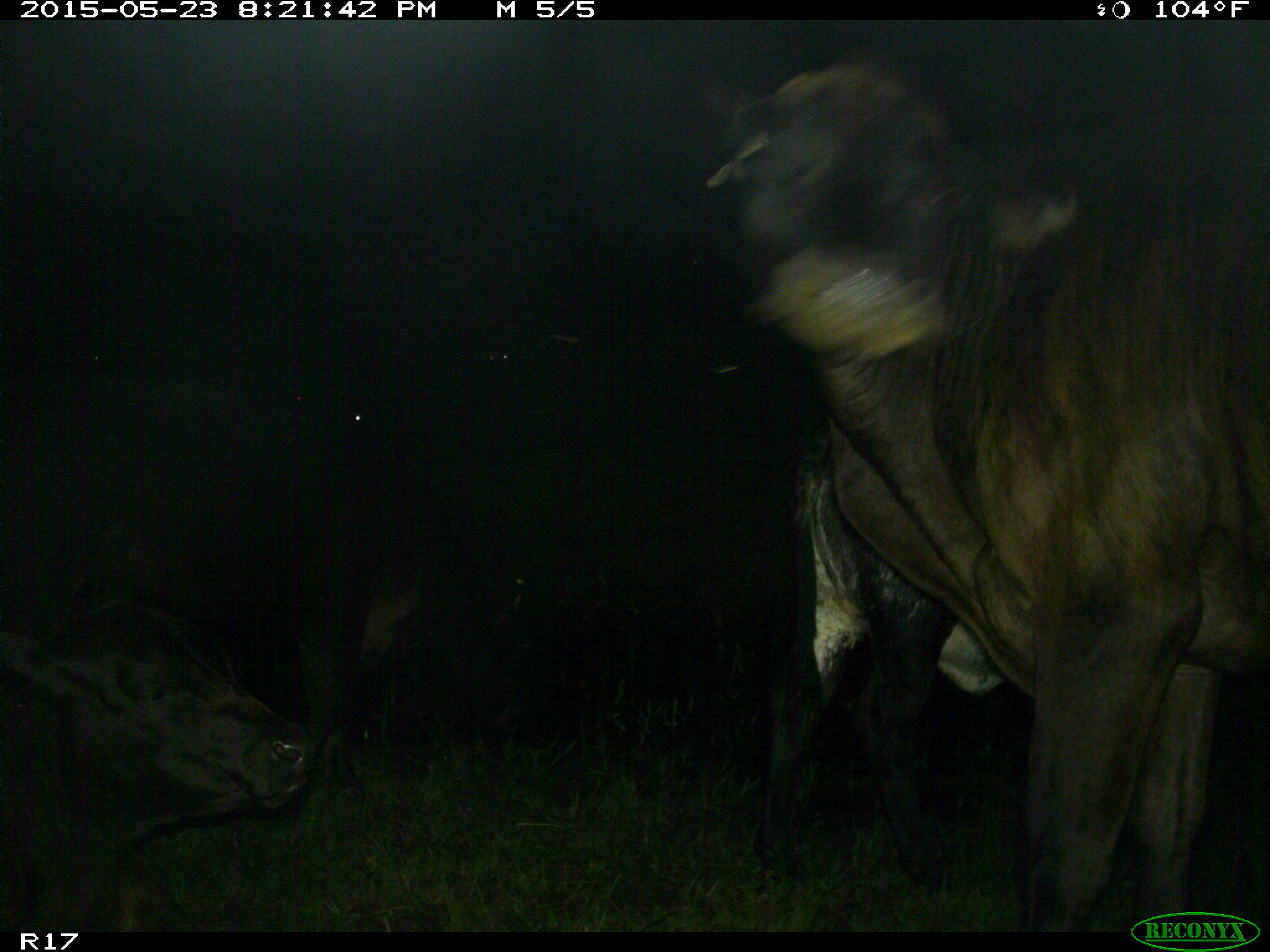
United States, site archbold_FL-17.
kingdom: Animalia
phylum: Chordata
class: Mammalia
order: Artiodactyla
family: Bovidae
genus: Bos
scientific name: Bos taurus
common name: domestic cow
Bos taurus (domestic cow).